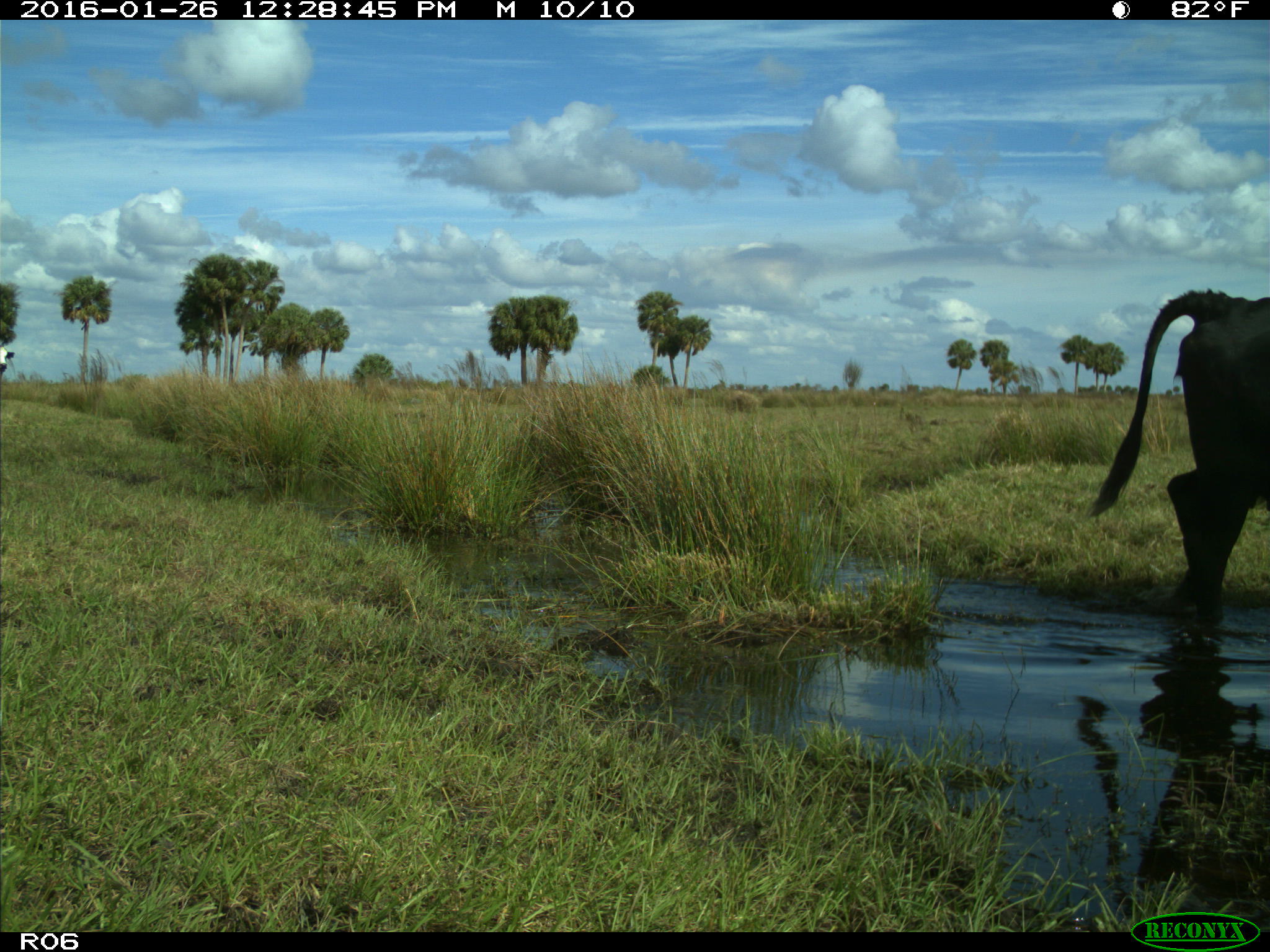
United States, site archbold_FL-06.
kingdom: Animalia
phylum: Chordata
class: Mammalia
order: Artiodactyla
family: Bovidae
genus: Bos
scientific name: Bos taurus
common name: domestic cow